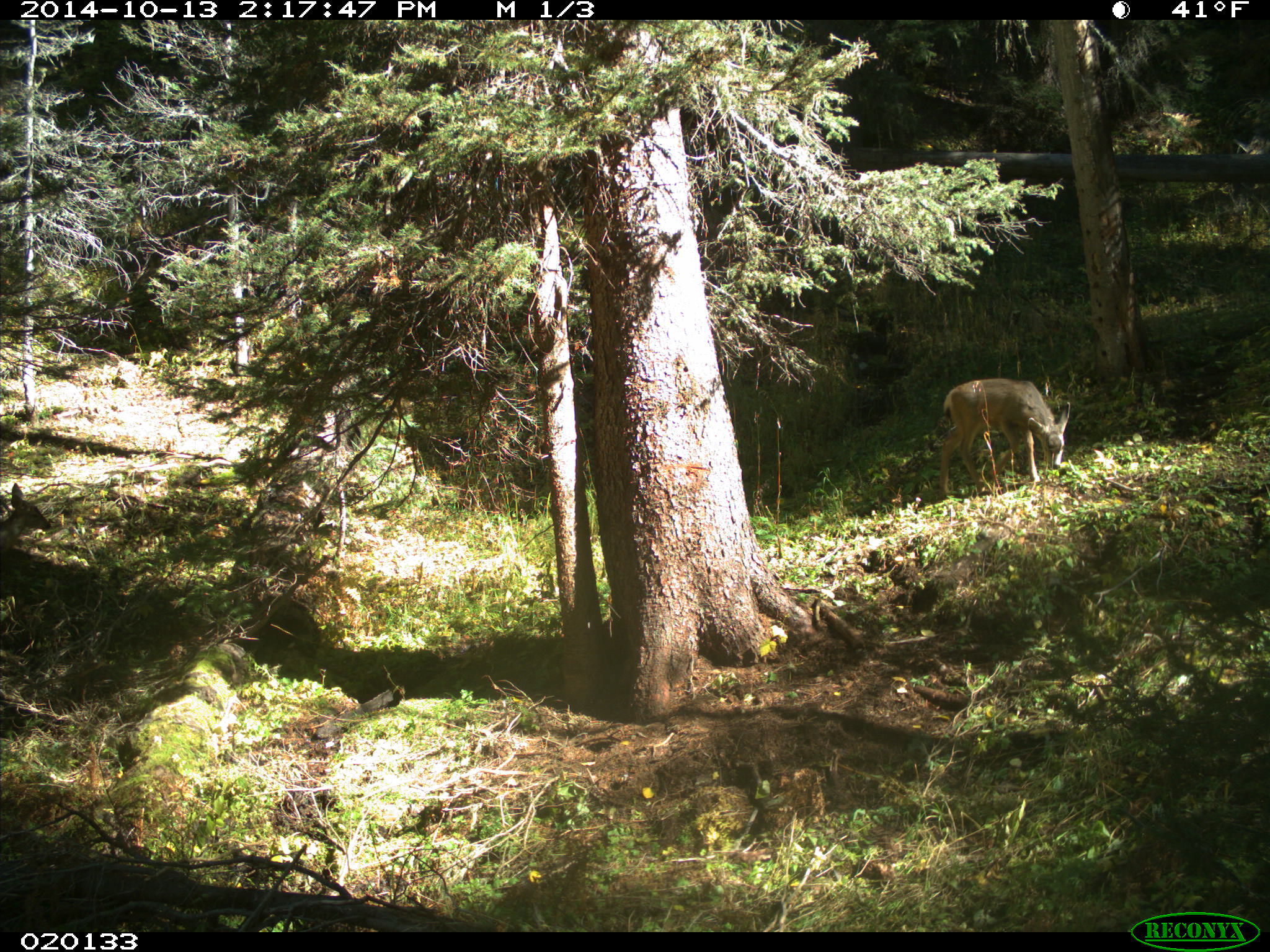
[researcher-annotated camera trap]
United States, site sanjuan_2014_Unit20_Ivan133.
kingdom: Animalia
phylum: Chordata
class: Mammalia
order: Artiodactyla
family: Cervidae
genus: Odocoileus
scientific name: Odocoileus hemionus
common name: mule deer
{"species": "Odocoileus hemionus (mule deer)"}